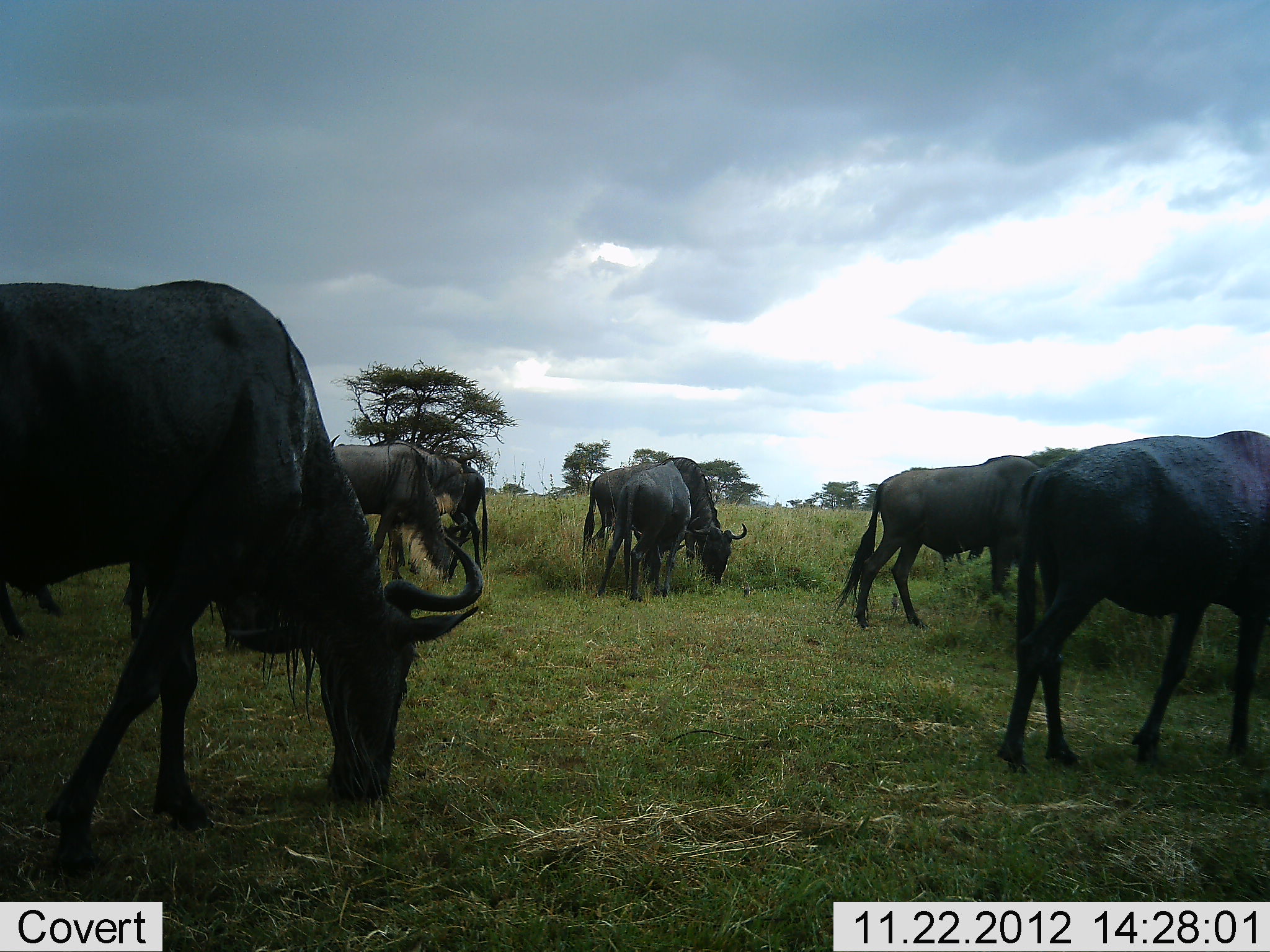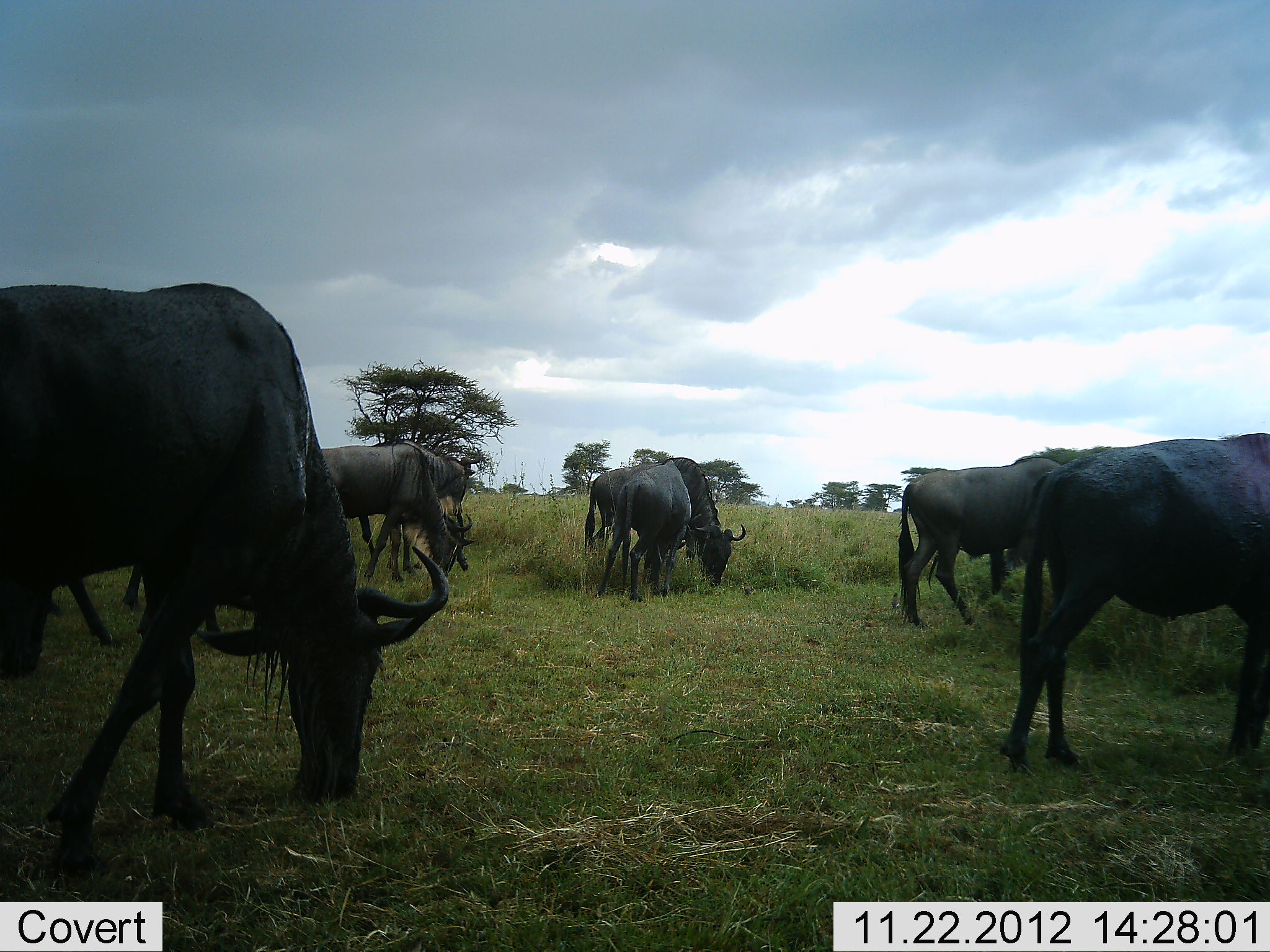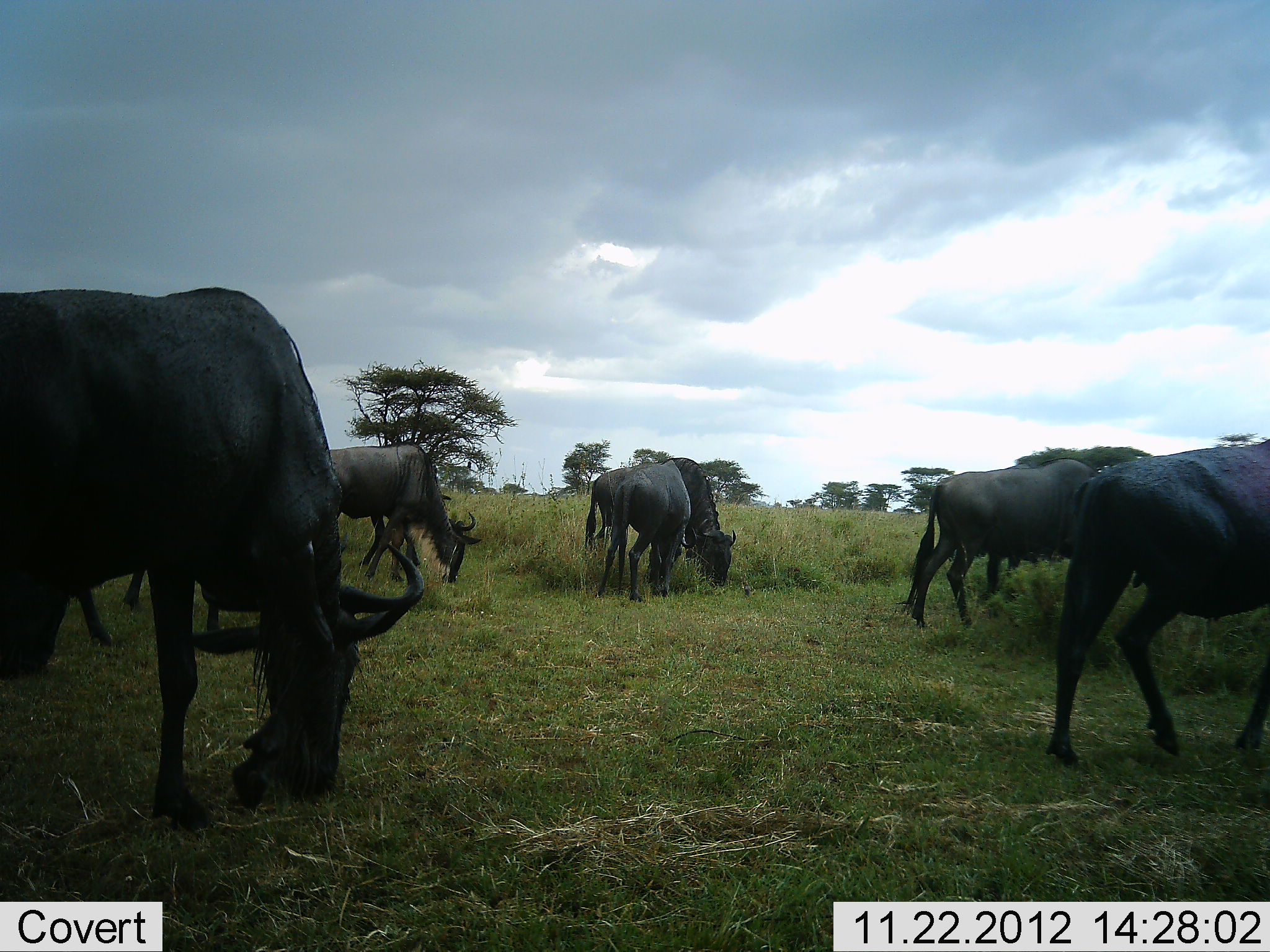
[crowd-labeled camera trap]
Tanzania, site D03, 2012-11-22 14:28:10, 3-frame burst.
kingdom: Animalia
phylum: Chordata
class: Mammalia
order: Artiodactyla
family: Bovidae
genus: Connochaetes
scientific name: Connochaetes taurinus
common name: blue wildebeest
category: wildebeest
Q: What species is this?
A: Wildebeest (blue wildebeest) (Connochaetes taurinus).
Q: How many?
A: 8.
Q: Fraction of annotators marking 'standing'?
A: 35%.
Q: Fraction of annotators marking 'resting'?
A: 0%.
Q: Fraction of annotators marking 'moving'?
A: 42%.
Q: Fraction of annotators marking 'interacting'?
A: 0%.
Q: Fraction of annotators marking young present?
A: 3%.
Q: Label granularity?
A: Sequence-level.